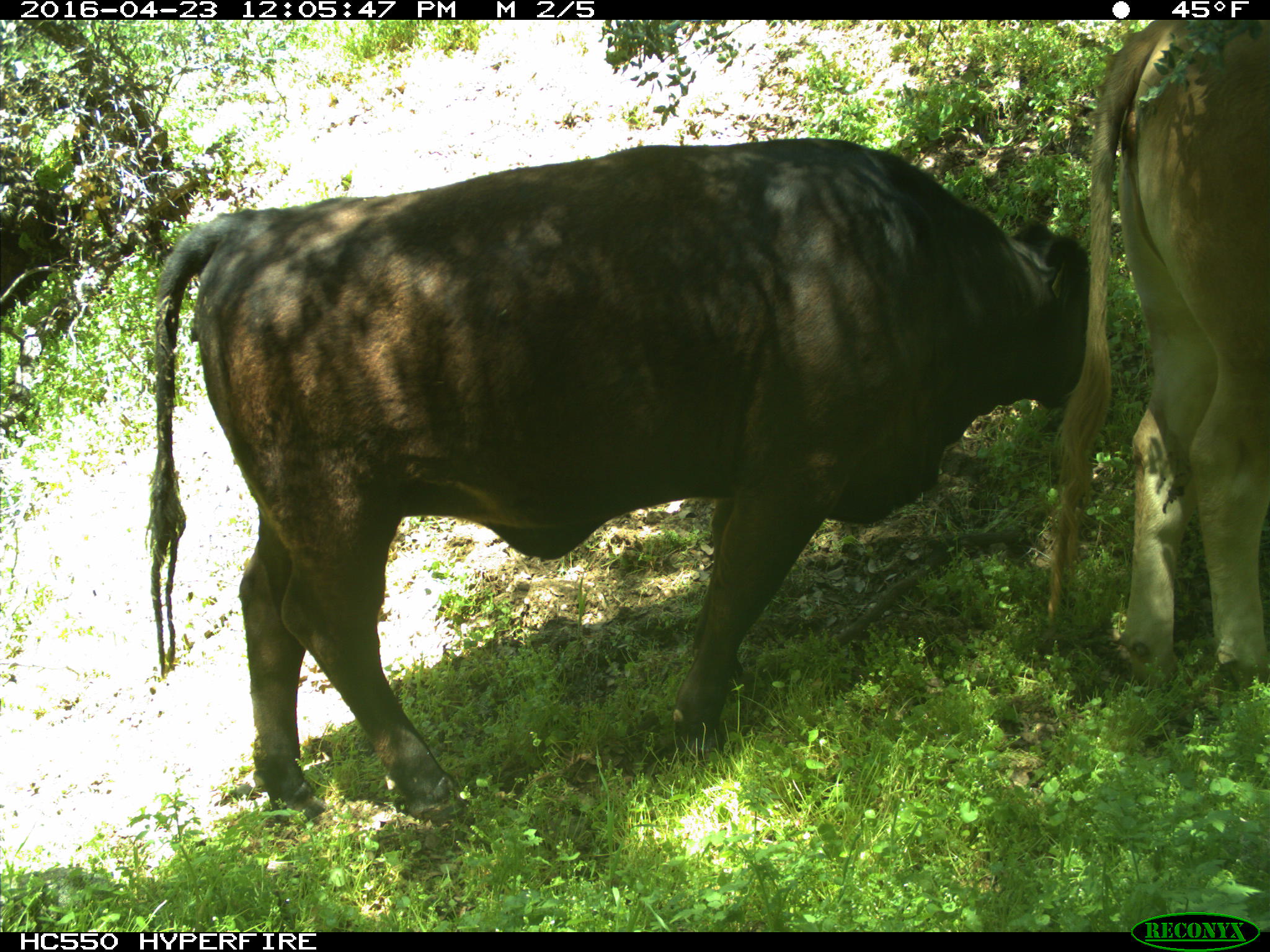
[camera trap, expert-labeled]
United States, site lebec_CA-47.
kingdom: Animalia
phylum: Chordata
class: Mammalia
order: Artiodactyla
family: Bovidae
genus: Bos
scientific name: Bos taurus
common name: domestic cow